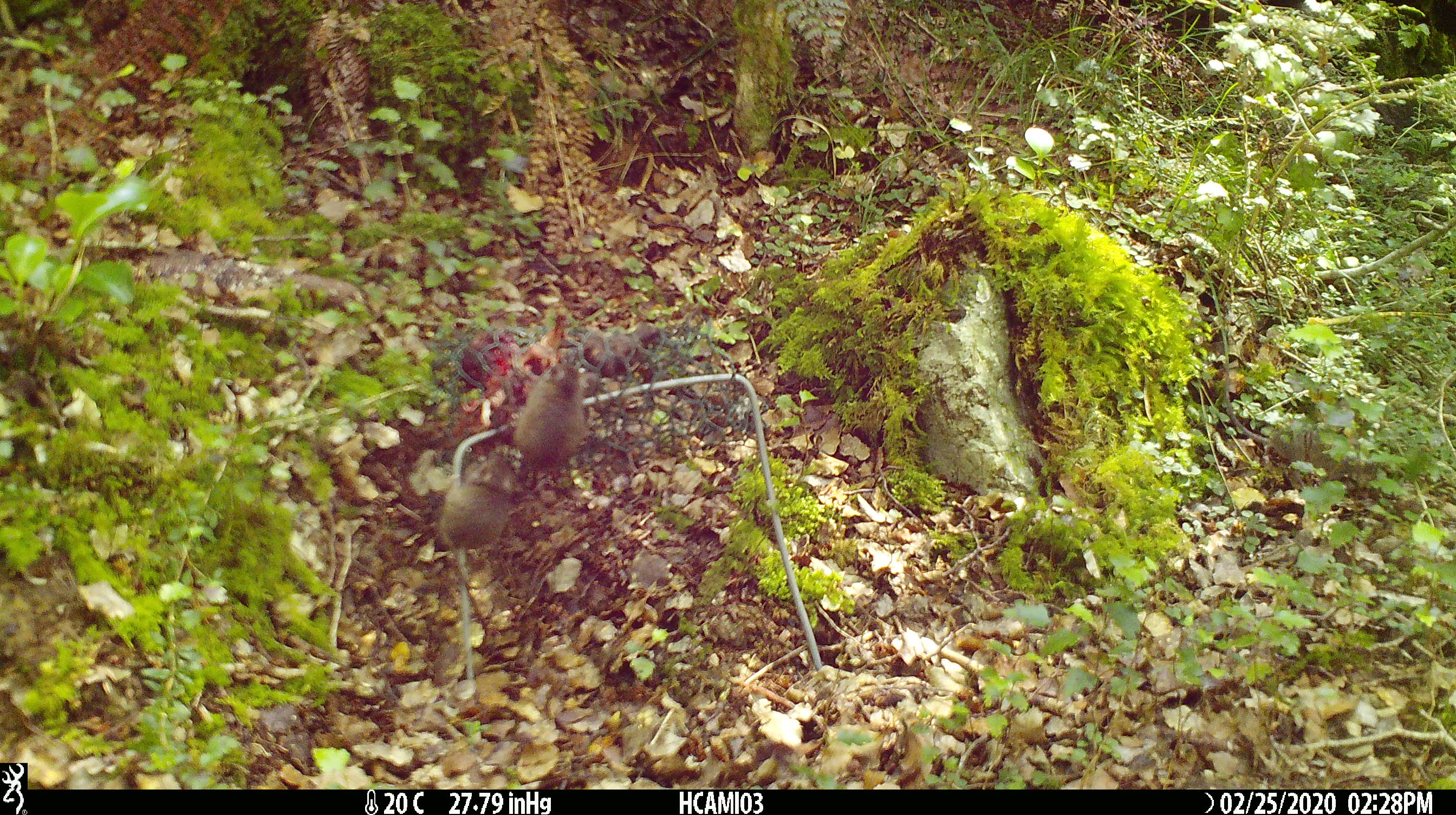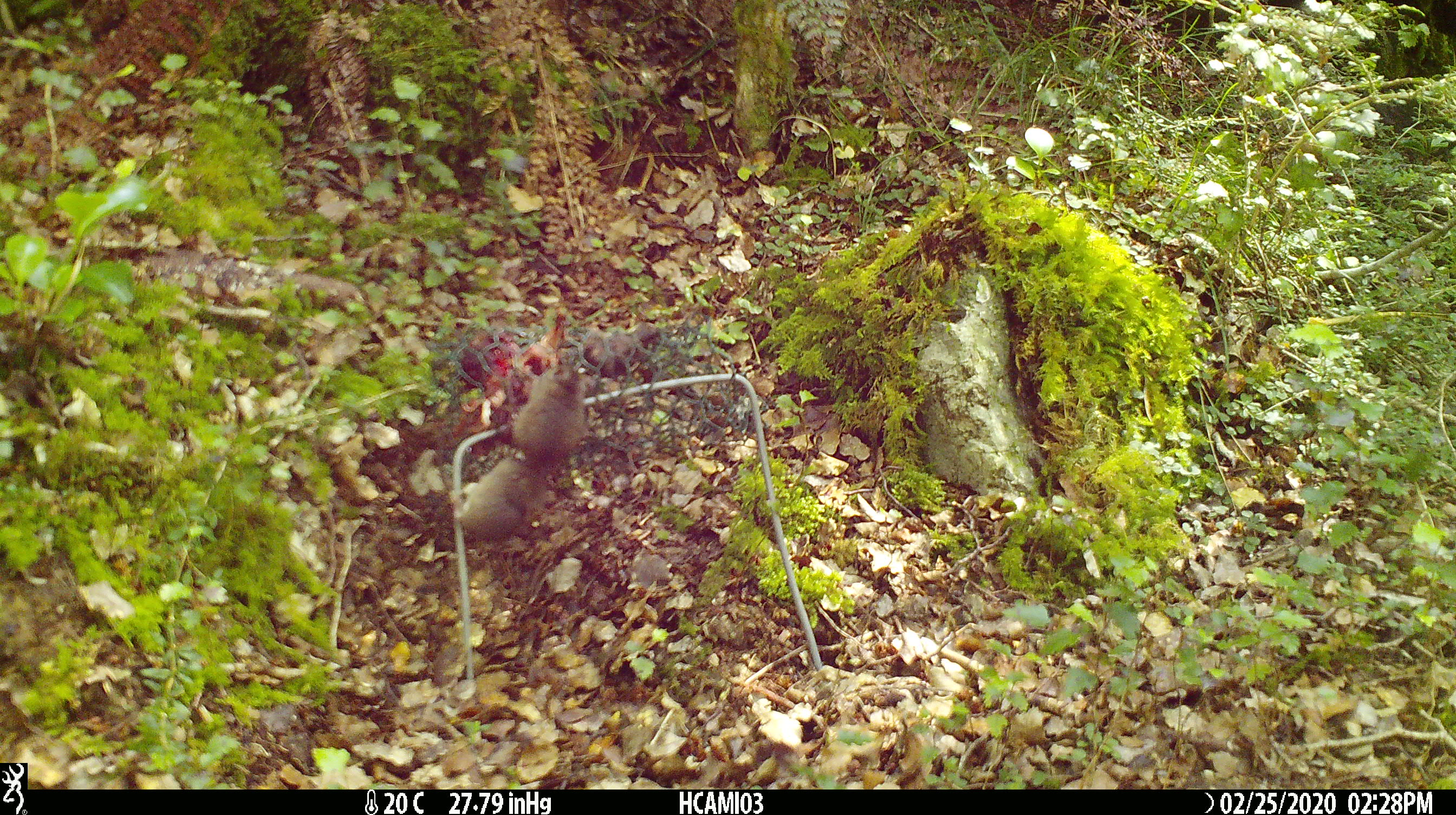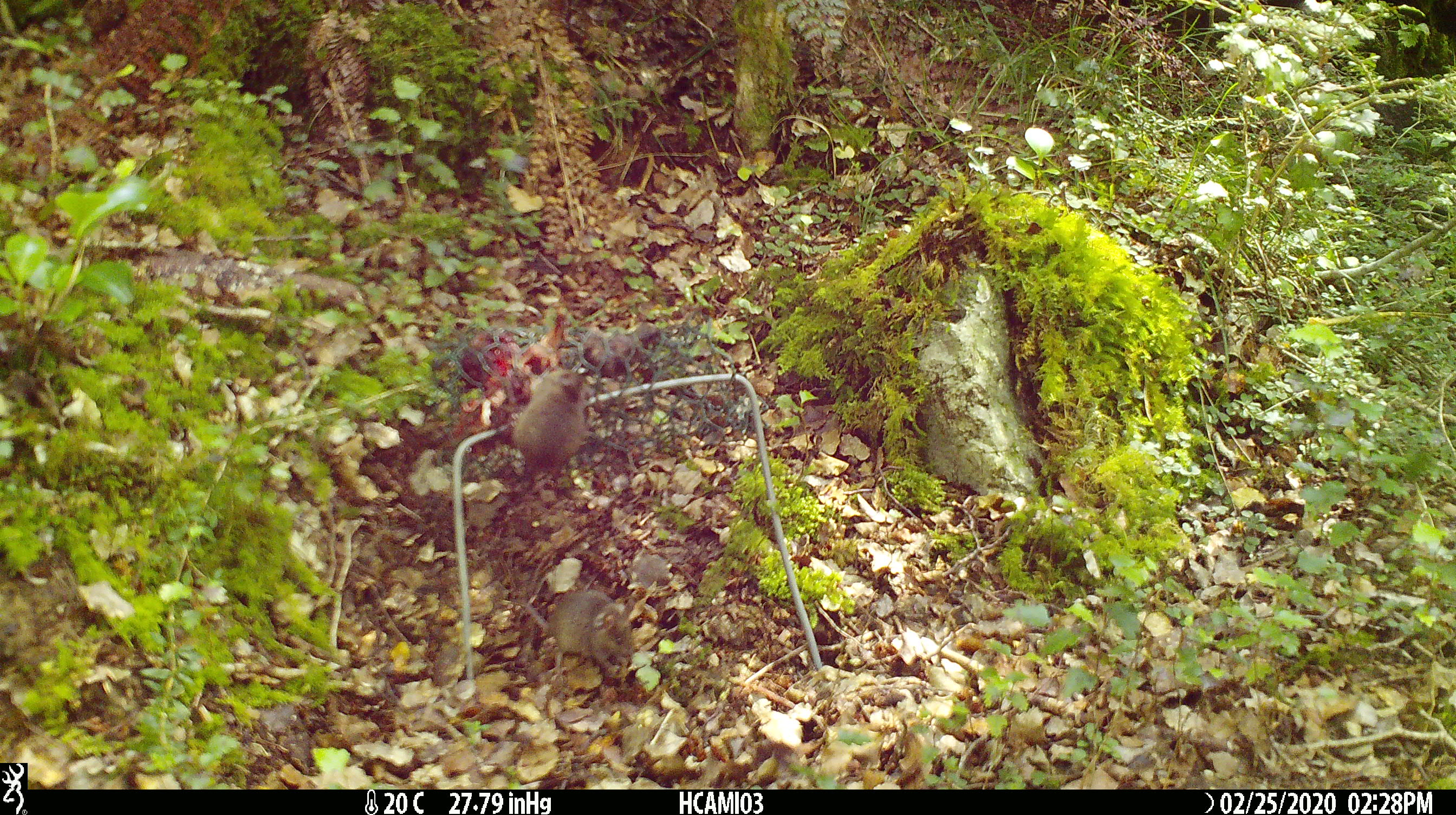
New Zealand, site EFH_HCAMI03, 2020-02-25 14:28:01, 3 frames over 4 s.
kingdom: Animalia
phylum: Chordata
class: Mammalia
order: Rodentia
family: Muridae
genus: Mus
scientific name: Mus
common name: mouse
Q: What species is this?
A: Mouse (Mus).